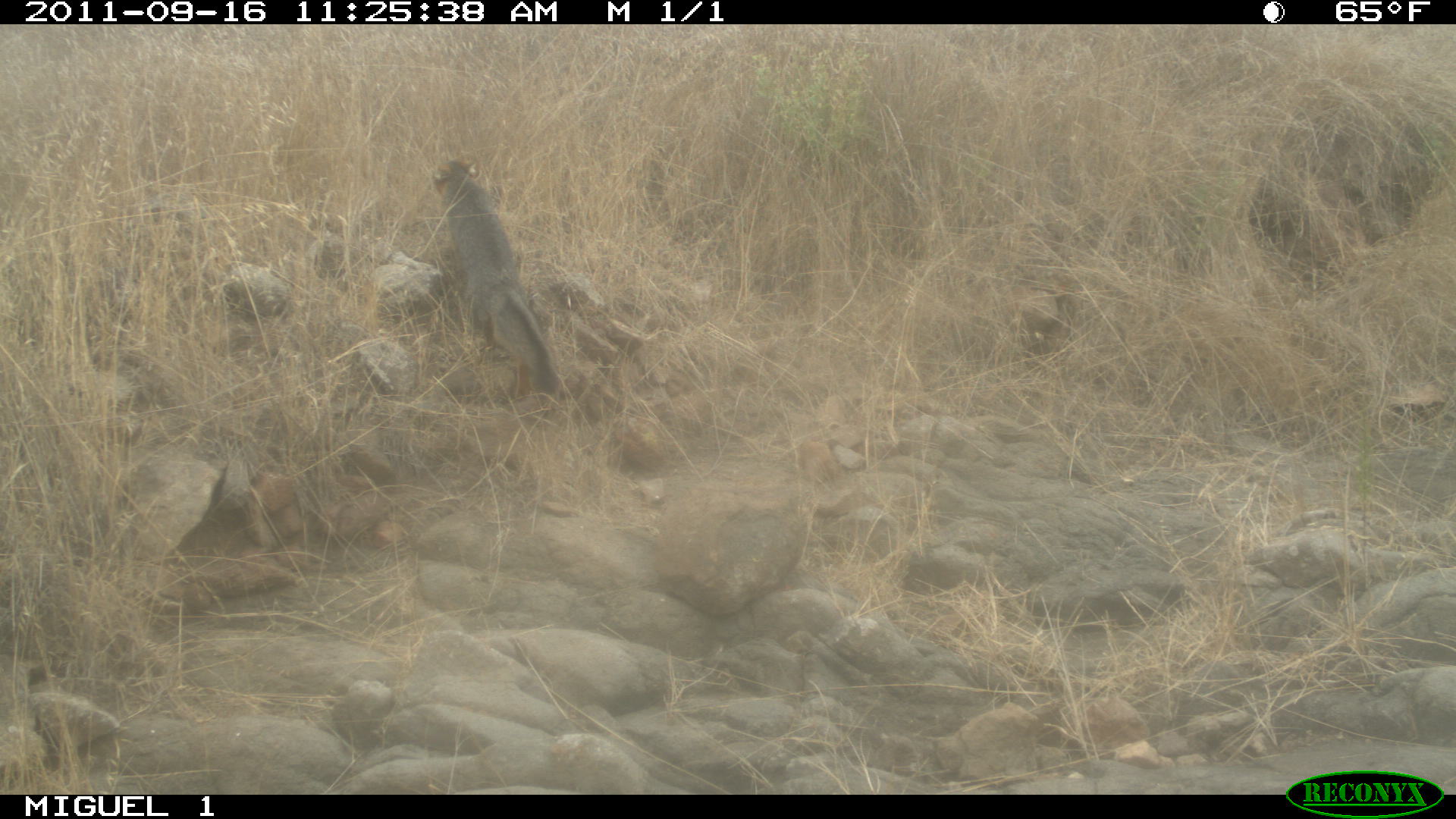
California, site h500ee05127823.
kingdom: Animalia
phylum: Chordata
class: Mammalia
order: Carnivora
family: Canidae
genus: Urocyon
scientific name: Urocyon littoralis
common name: island fox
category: fox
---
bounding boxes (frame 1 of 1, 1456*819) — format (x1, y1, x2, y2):
fox: (431, 158, 562, 401)